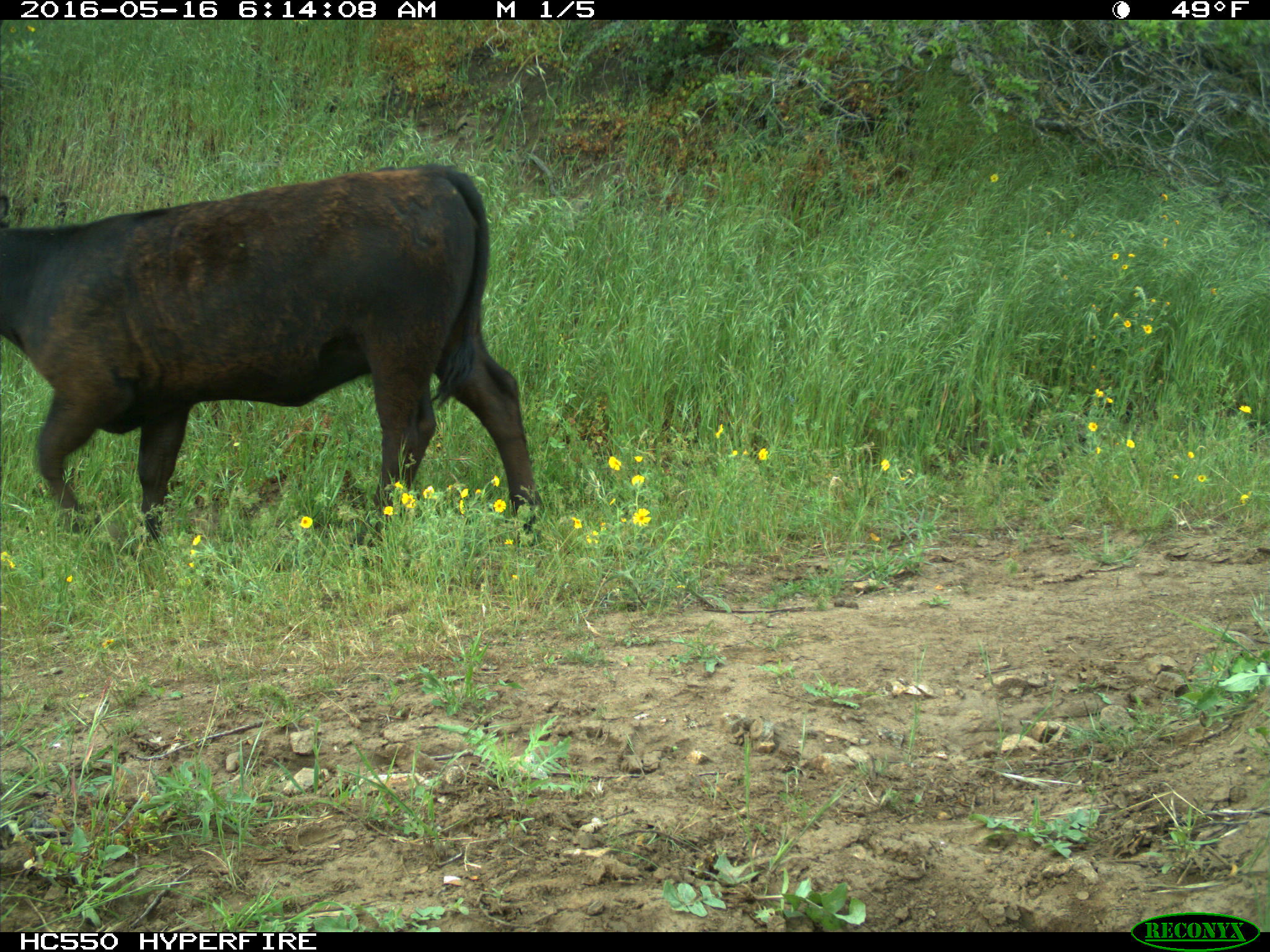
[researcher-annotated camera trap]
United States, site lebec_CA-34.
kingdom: Animalia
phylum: Chordata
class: Mammalia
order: Artiodactyla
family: Bovidae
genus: Bos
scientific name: Bos taurus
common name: domestic cow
Bos taurus (domestic cow).